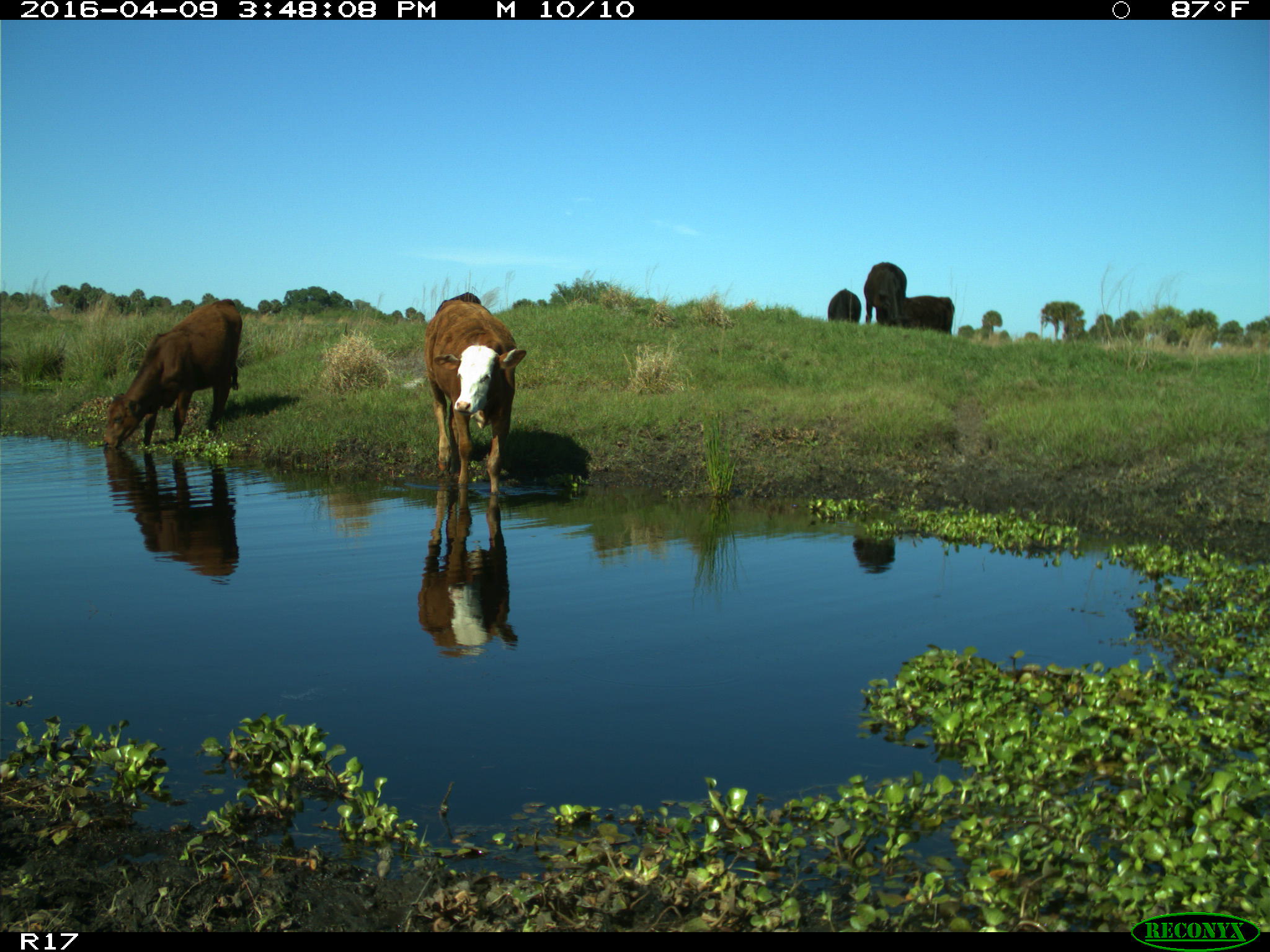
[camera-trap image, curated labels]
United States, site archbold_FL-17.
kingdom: Animalia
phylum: Chordata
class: Mammalia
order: Artiodactyla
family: Bovidae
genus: Bos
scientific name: Bos taurus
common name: domestic cow